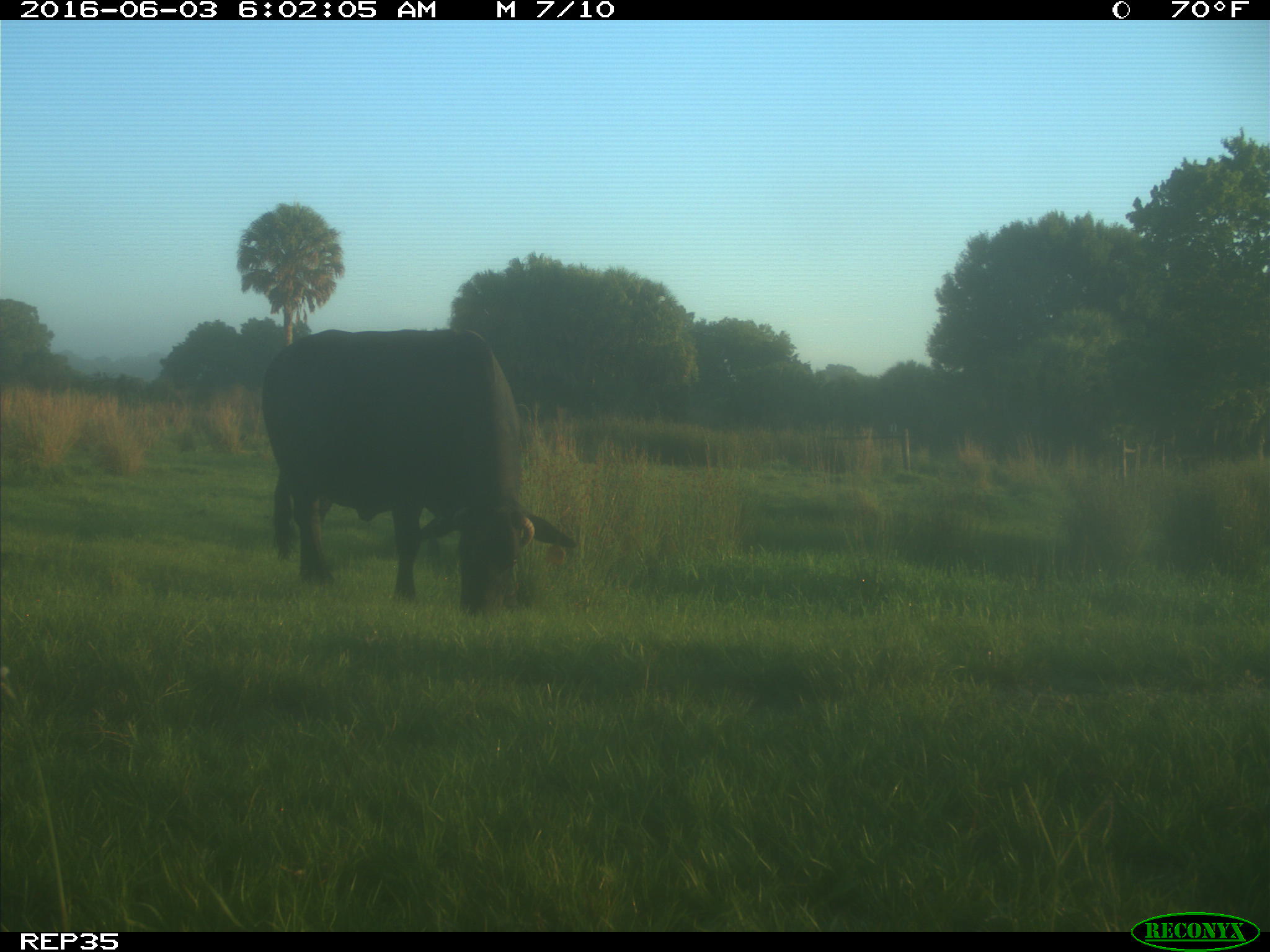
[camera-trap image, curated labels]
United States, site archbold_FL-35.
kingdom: Animalia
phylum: Chordata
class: Mammalia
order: Artiodactyla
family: Bovidae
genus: Bos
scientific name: Bos taurus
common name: domestic cow